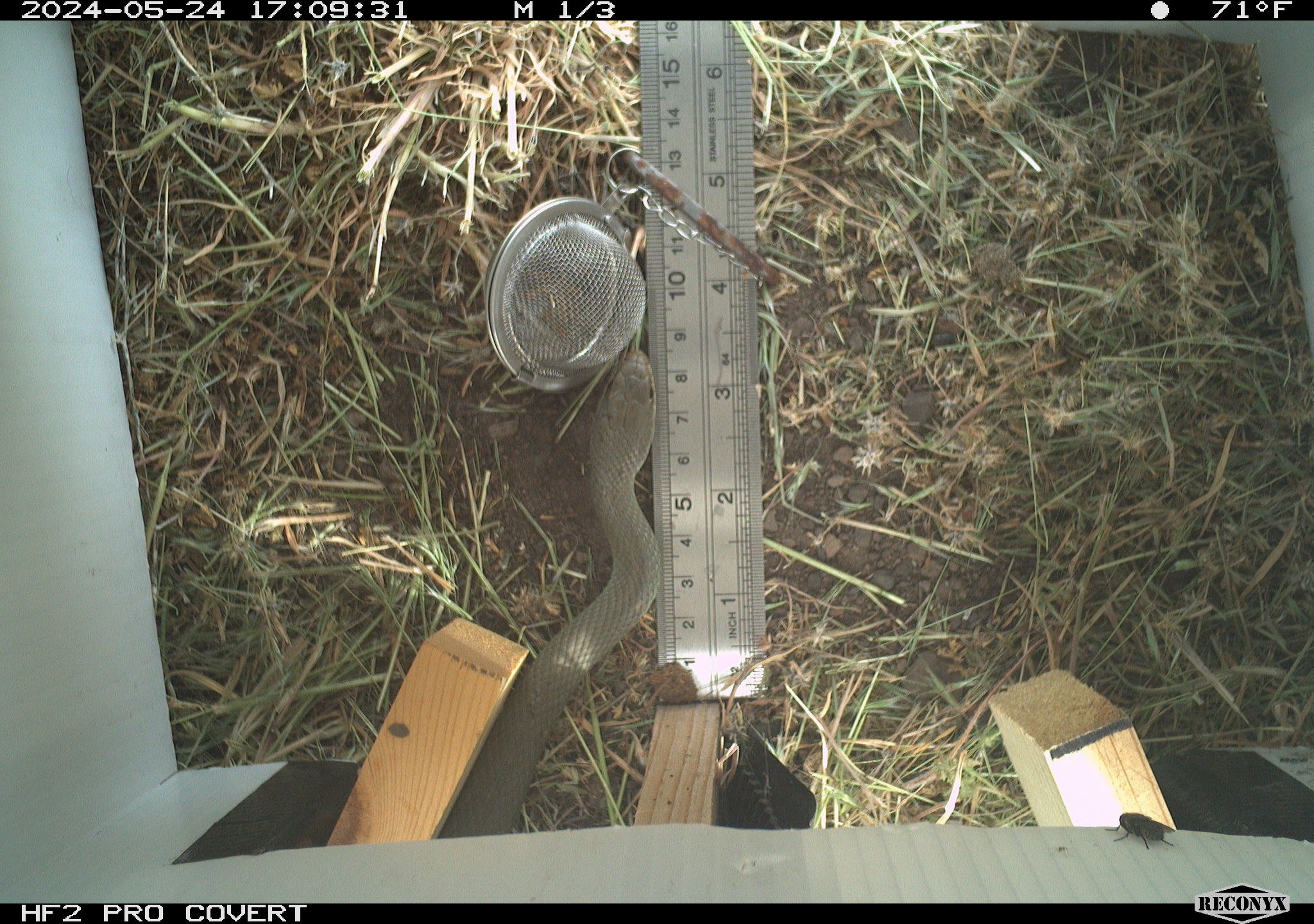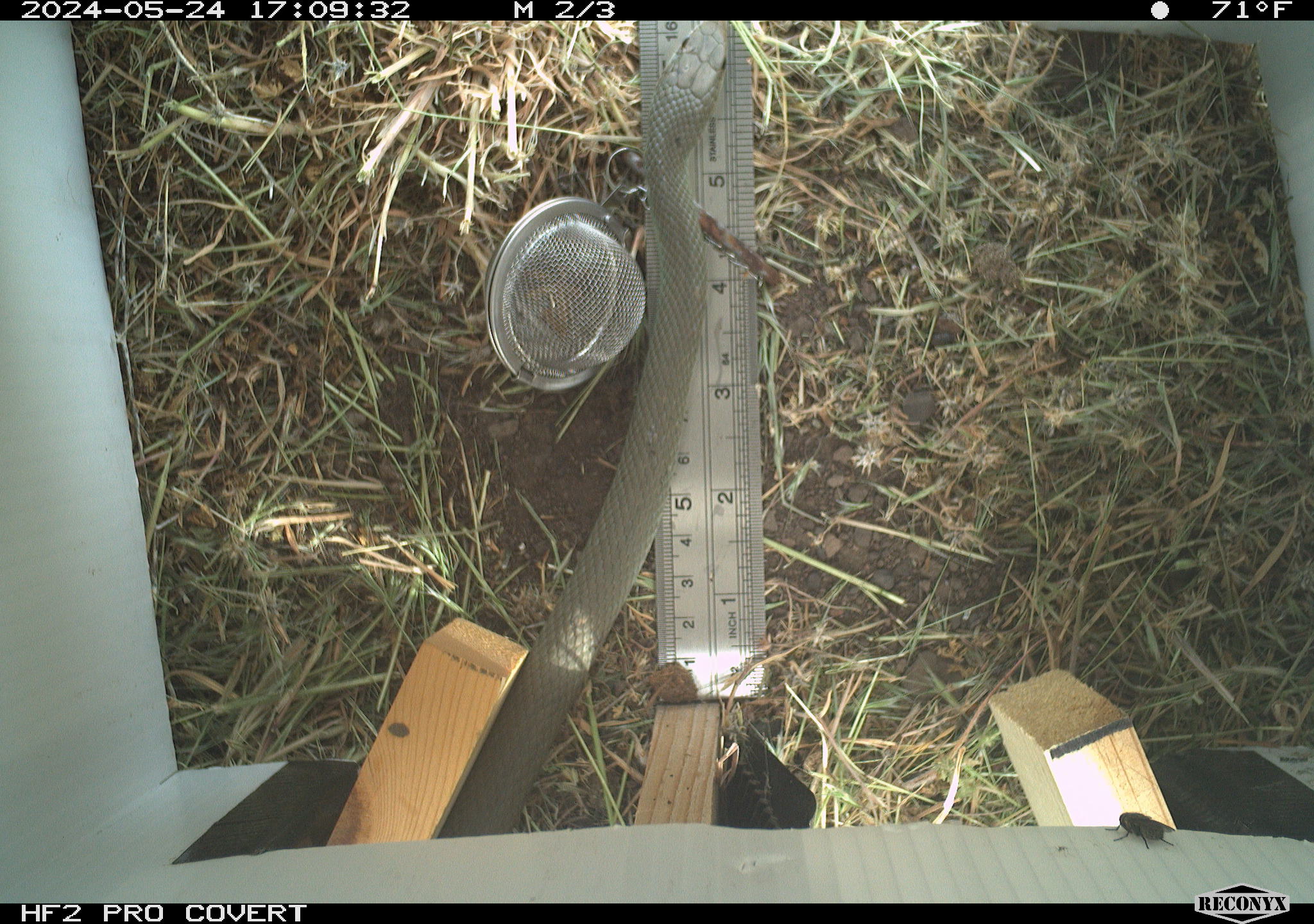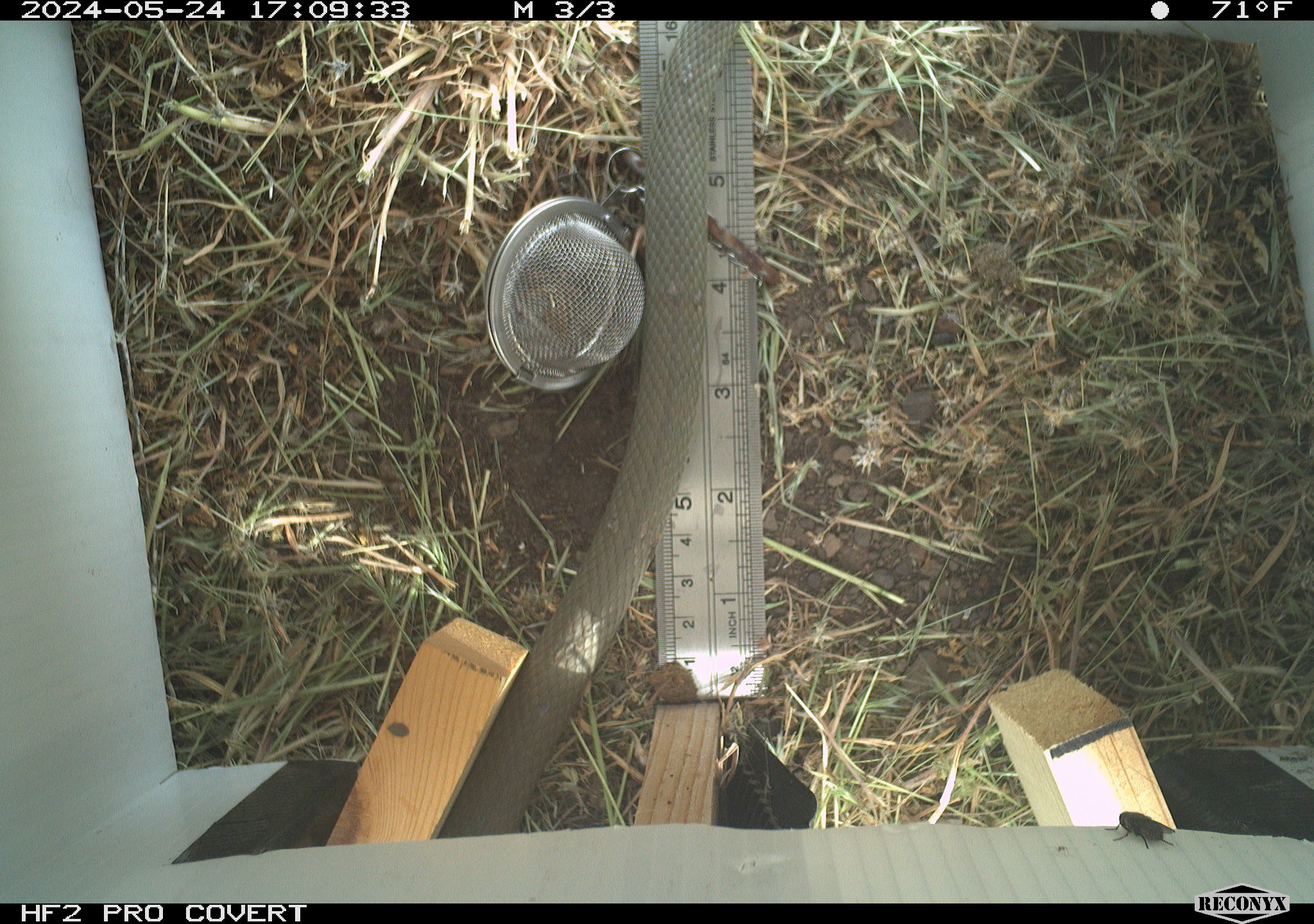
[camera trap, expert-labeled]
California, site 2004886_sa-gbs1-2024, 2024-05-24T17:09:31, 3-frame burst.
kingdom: Animalia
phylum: Chordata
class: Reptilia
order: Squamata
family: Colubridae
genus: Coluber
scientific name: Coluber constrictor mormon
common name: western yellow-bellied racer